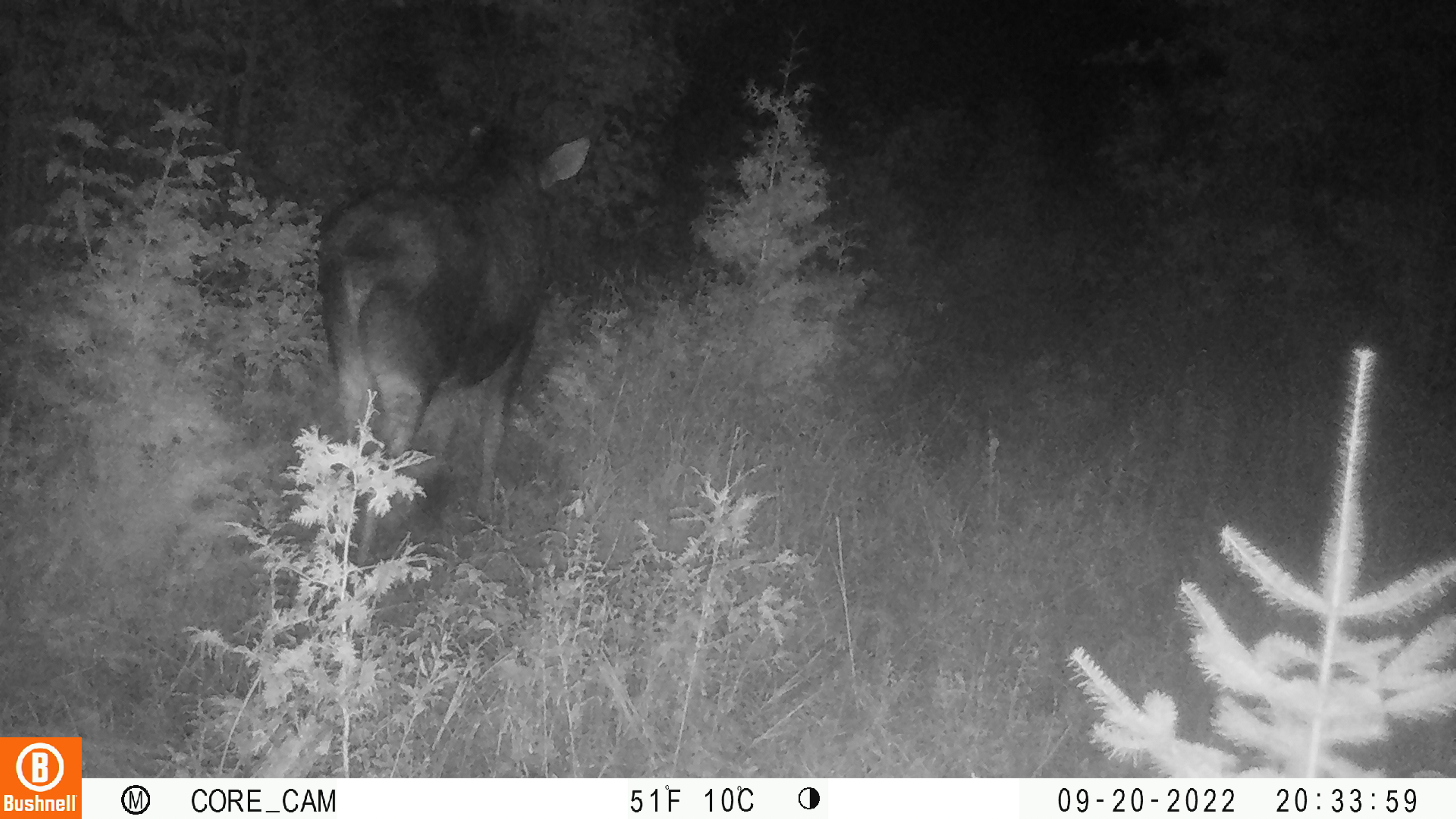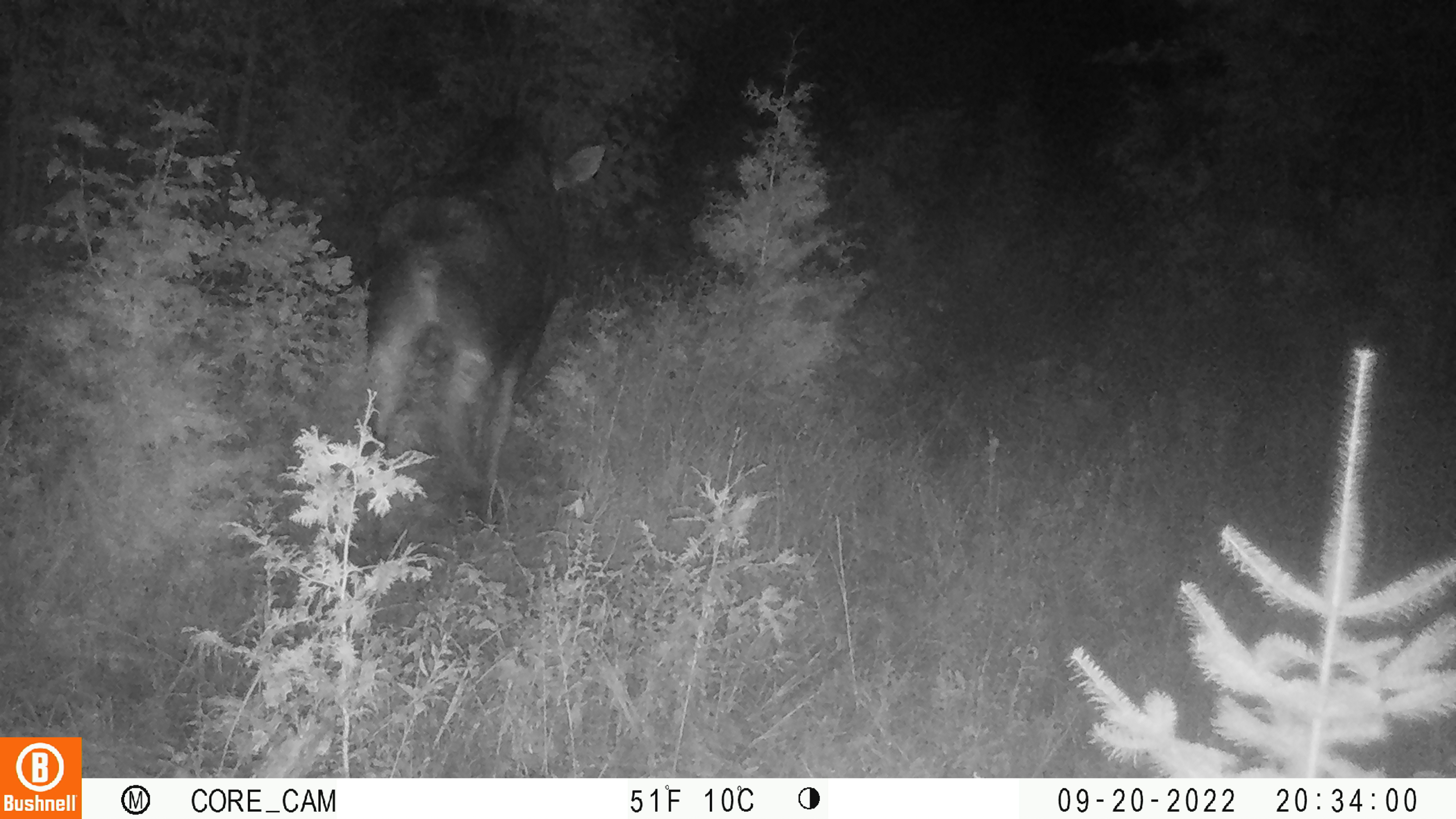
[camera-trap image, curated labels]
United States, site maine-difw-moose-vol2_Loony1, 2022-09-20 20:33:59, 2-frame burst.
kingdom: Animalia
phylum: Chordata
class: Mammalia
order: Artiodactyla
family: Cervidae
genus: Alces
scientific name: Alces alces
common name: moose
Moose (Alces alces).